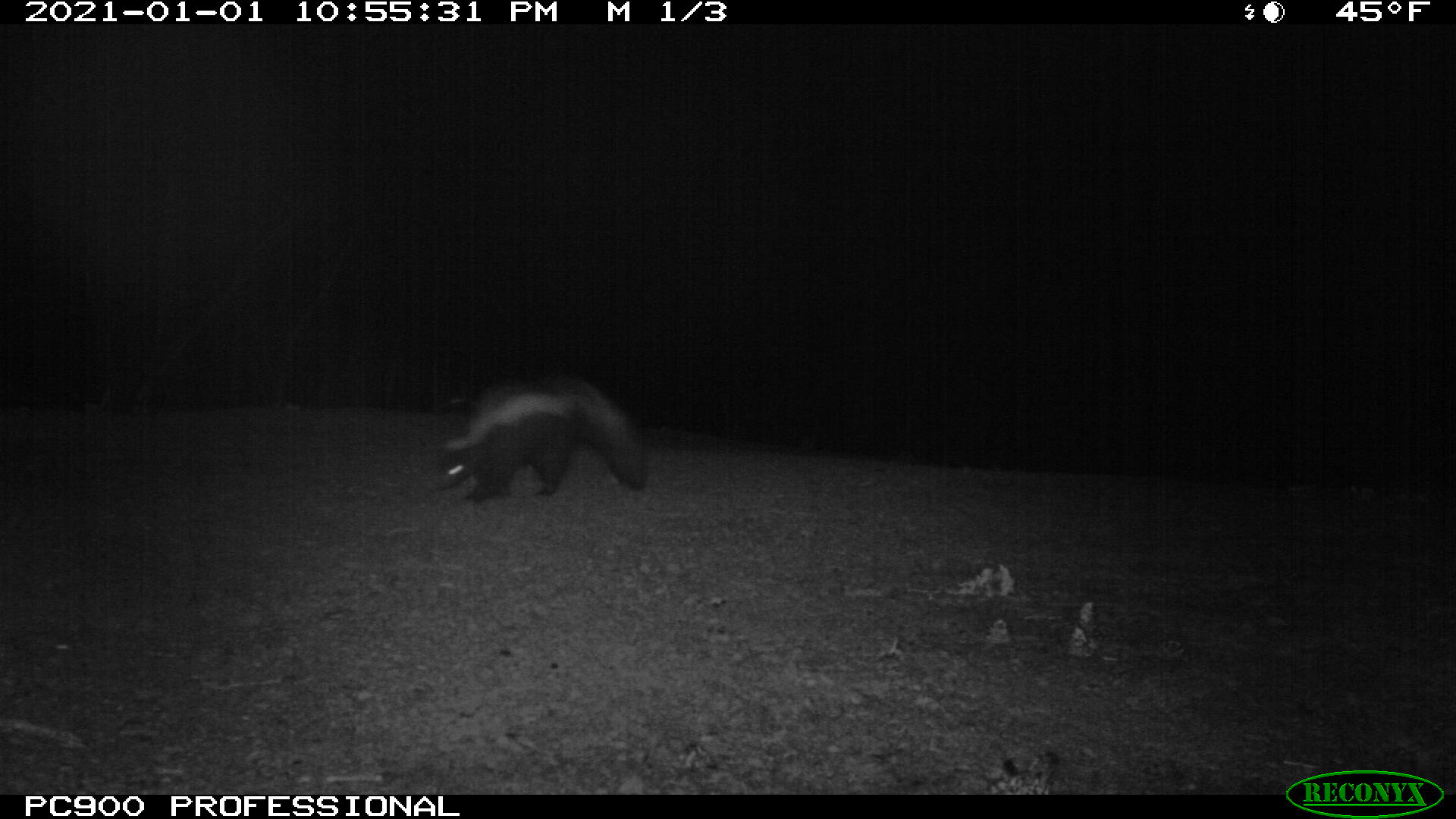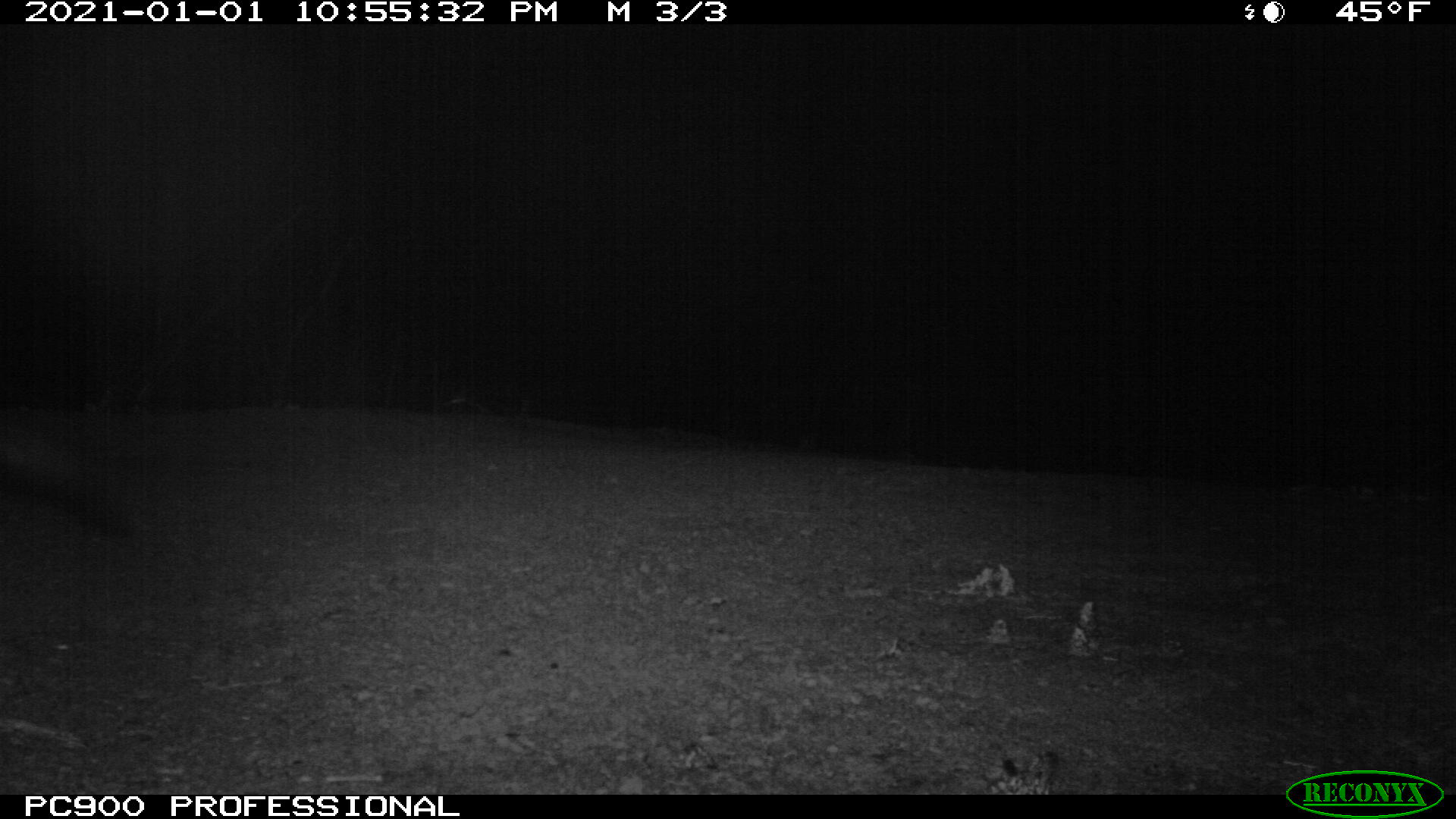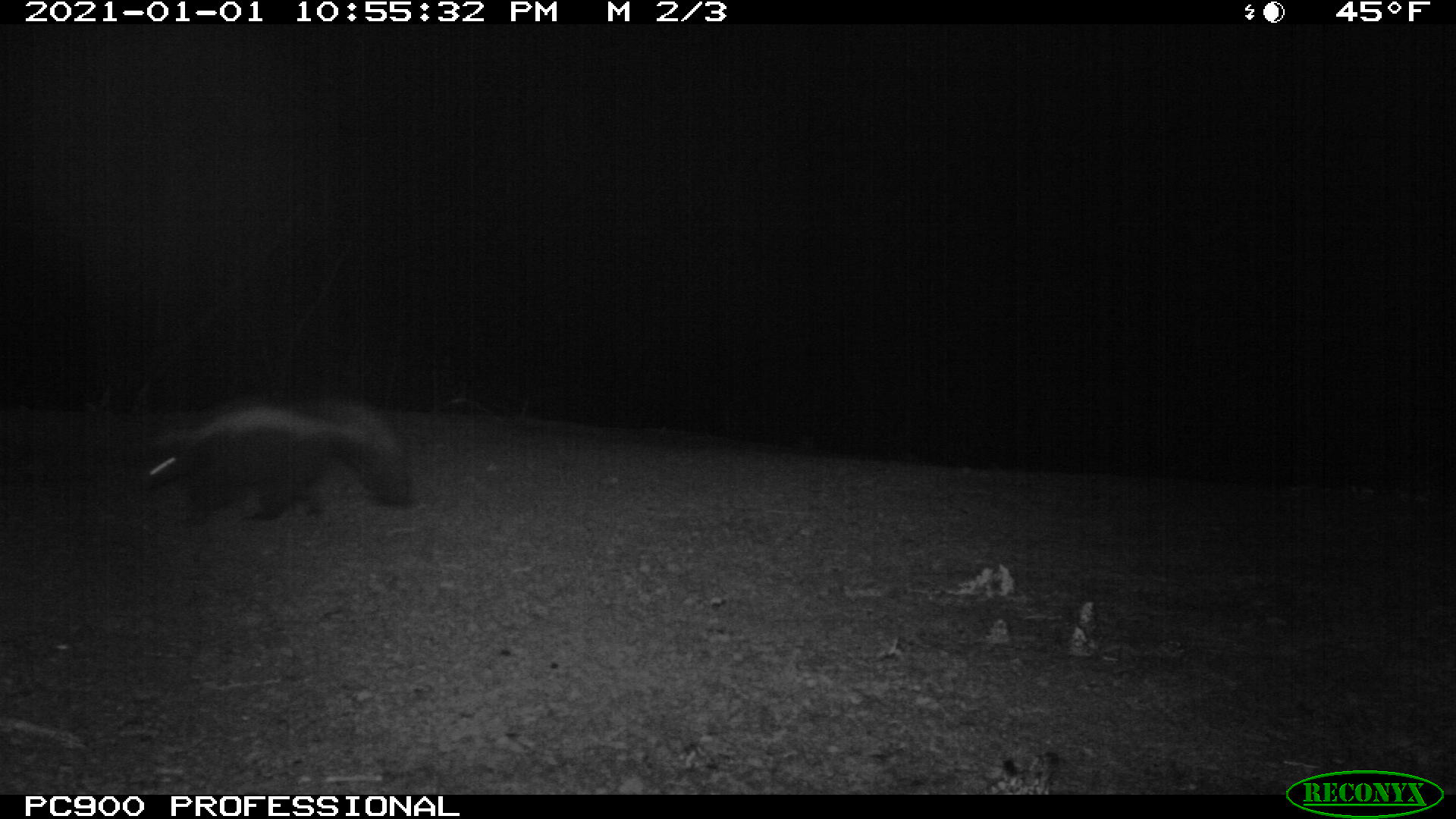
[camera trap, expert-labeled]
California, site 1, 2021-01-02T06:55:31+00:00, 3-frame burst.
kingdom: Animalia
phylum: Chordata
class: Mammalia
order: Carnivora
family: Mephitidae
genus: Mephitis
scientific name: Mephitis mephitis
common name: striped skunk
Striped skunk (Mephitis mephitis).